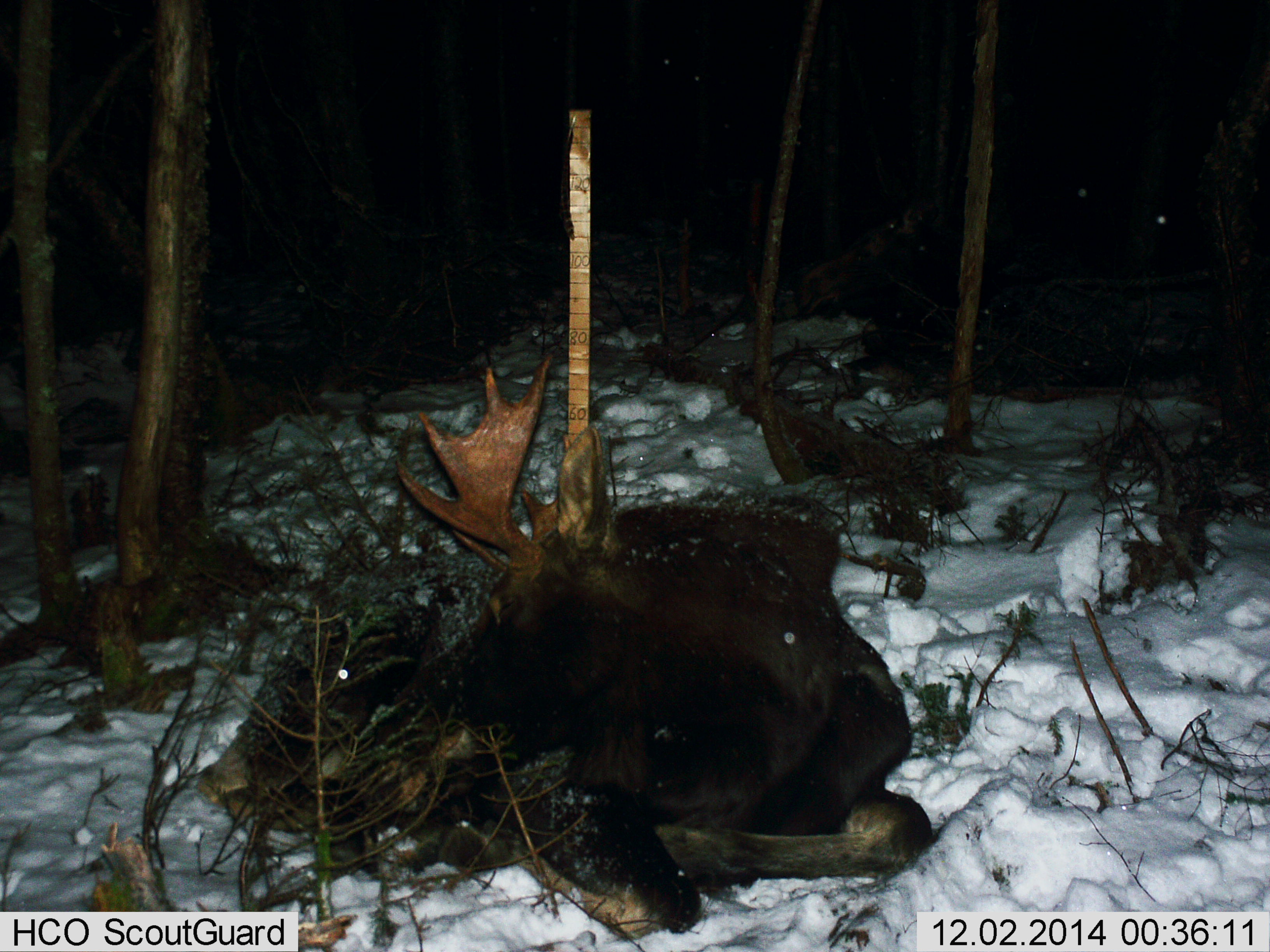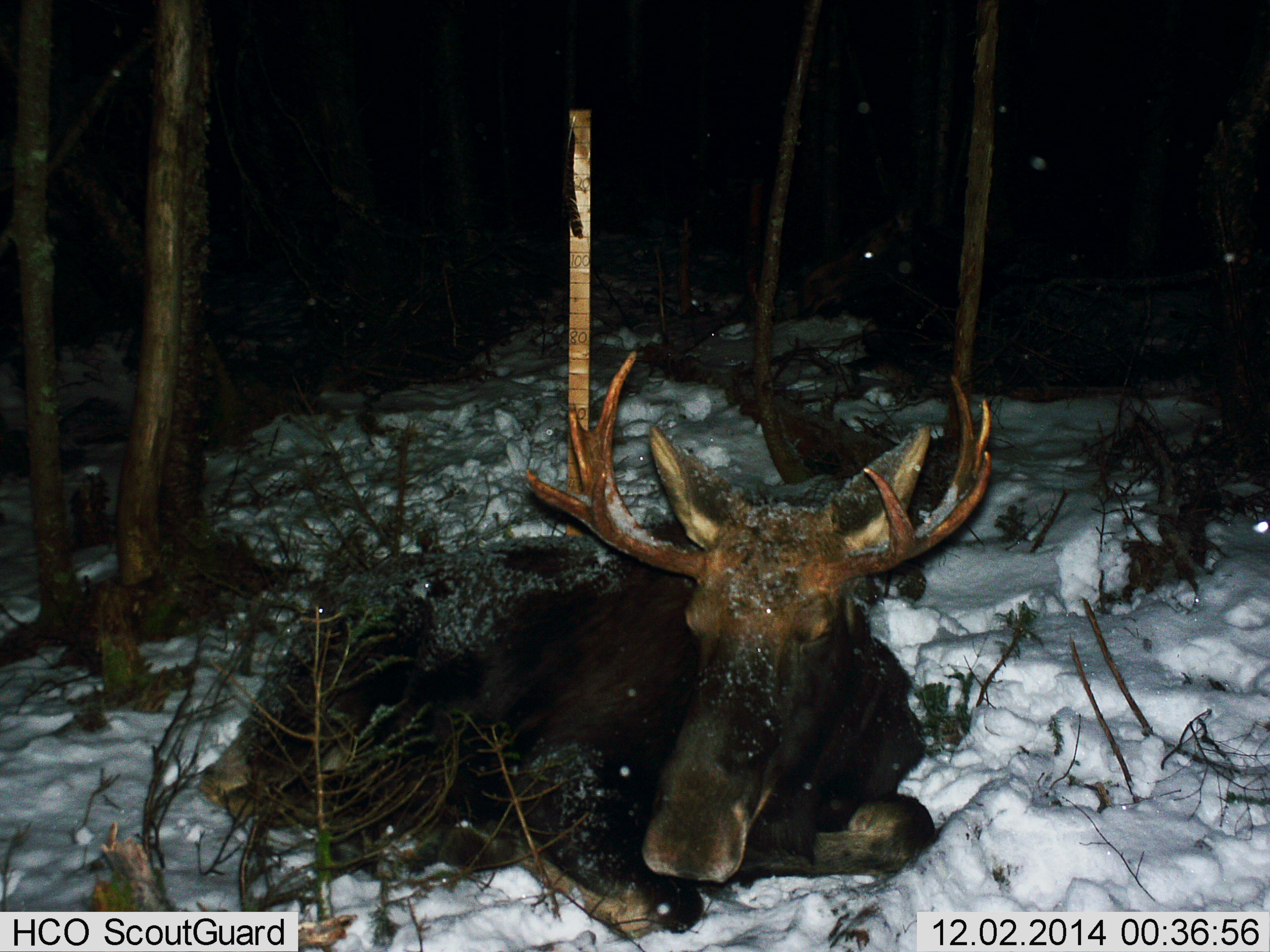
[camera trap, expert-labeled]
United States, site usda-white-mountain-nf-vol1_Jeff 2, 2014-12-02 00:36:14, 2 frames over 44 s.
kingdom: Animalia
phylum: Chordata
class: Mammalia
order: Artiodactyla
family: Cervidae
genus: Alces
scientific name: Alces alces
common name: moose